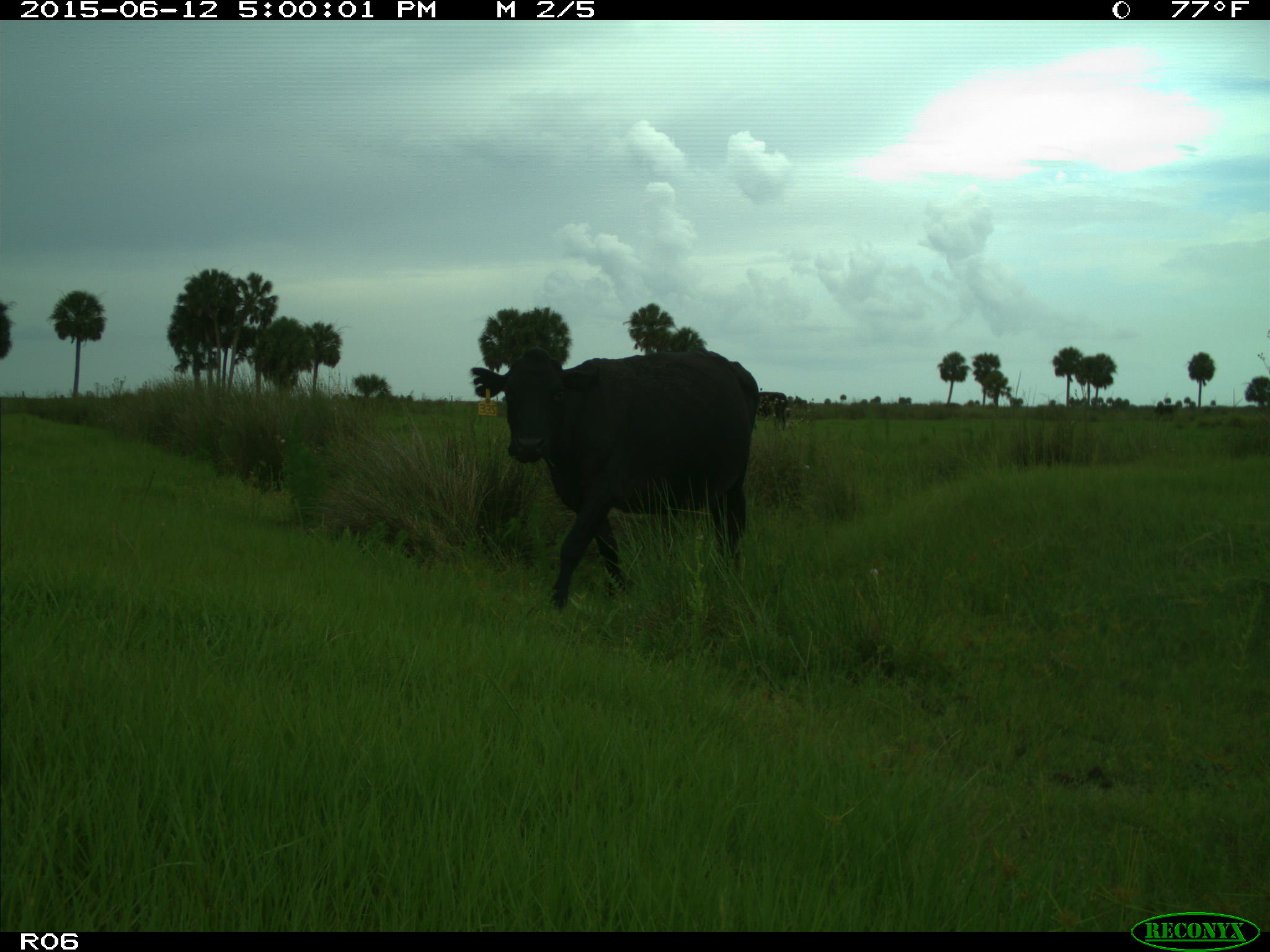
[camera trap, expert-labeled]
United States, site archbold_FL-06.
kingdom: Animalia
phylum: Chordata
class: Mammalia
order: Artiodactyla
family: Bovidae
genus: Bos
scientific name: Bos taurus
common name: domestic cow